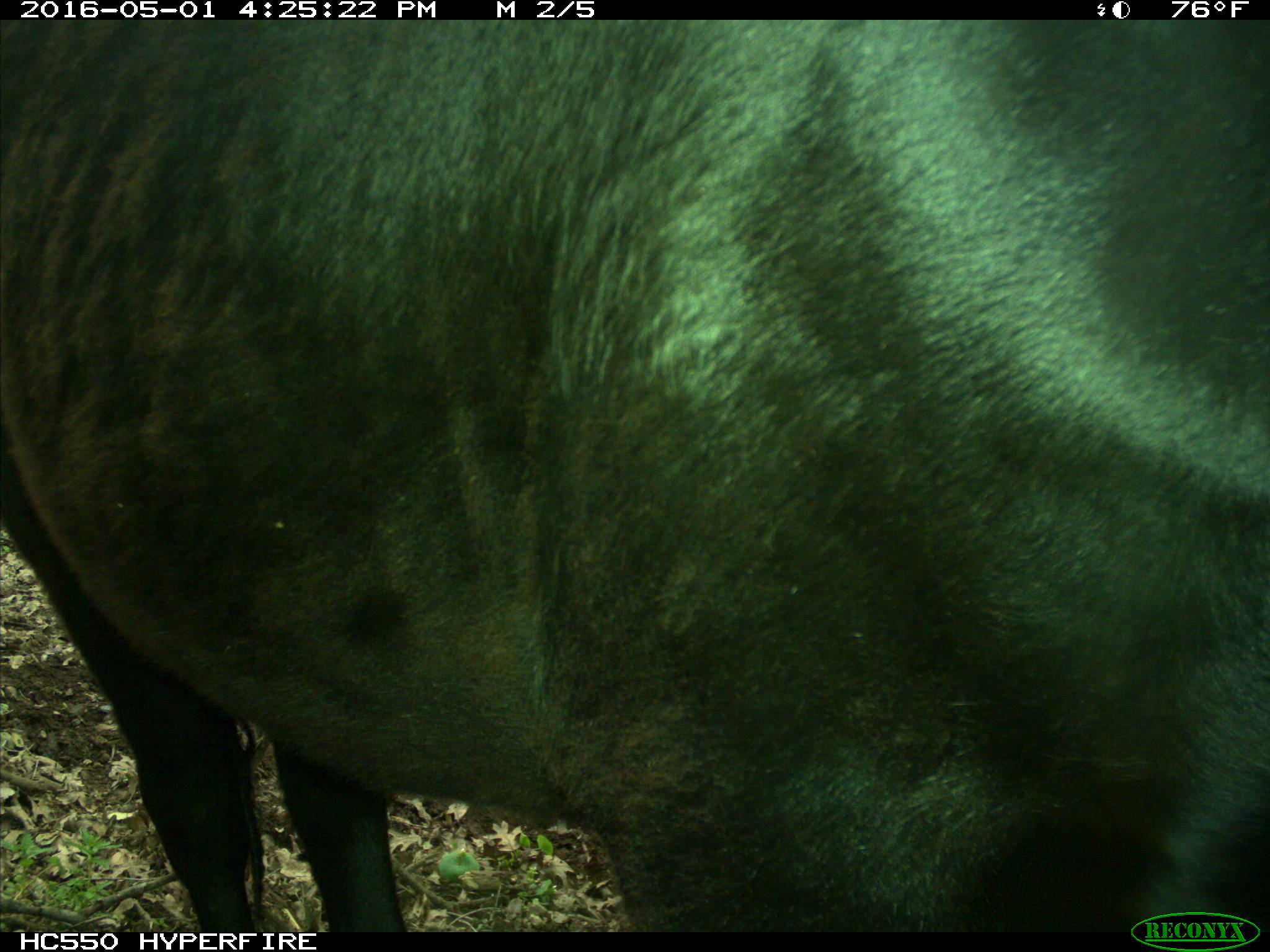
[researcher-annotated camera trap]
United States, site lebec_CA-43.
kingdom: Animalia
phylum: Chordata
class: Mammalia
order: Artiodactyla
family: Bovidae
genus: Bos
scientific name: Bos taurus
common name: domestic cow